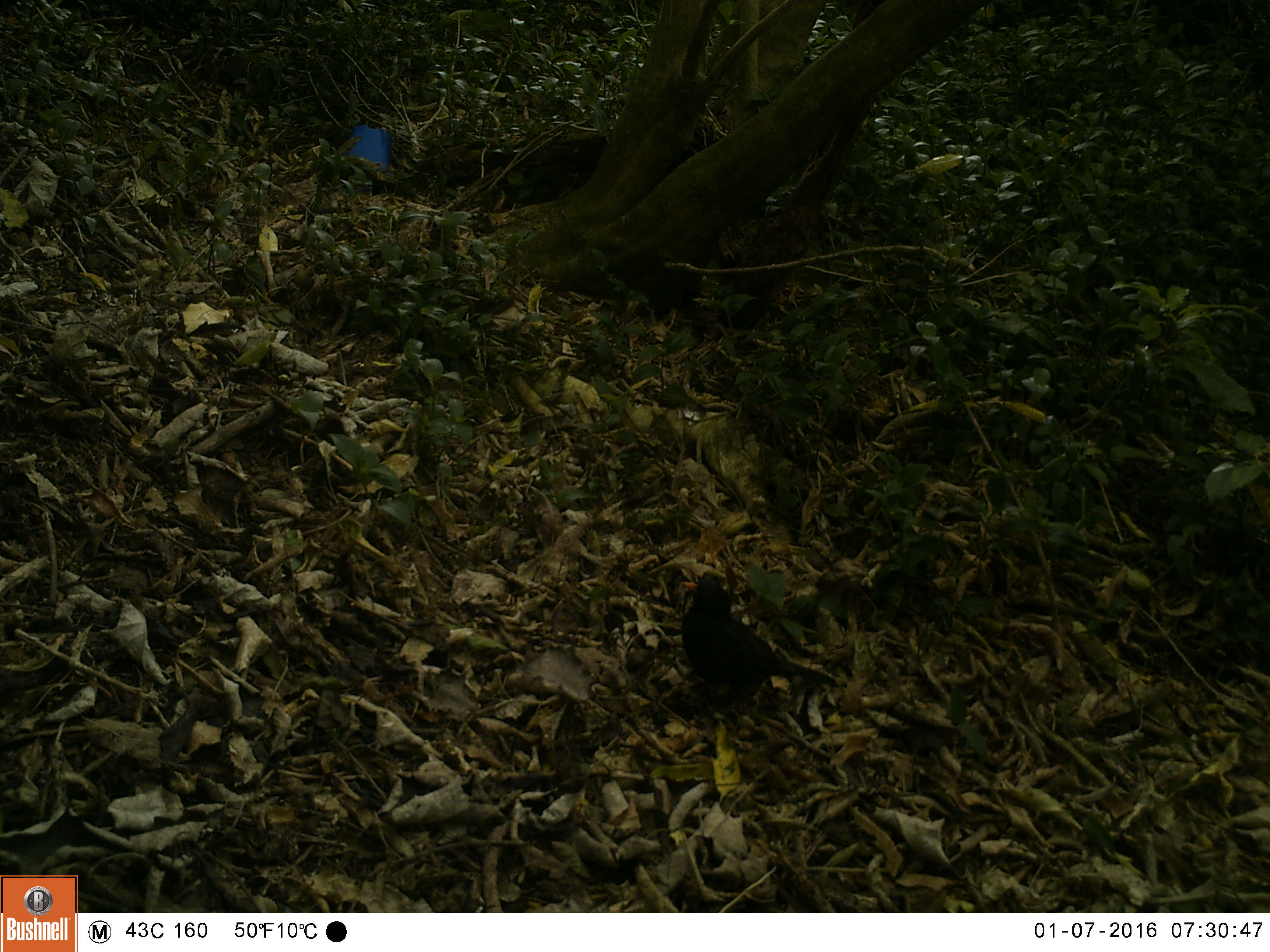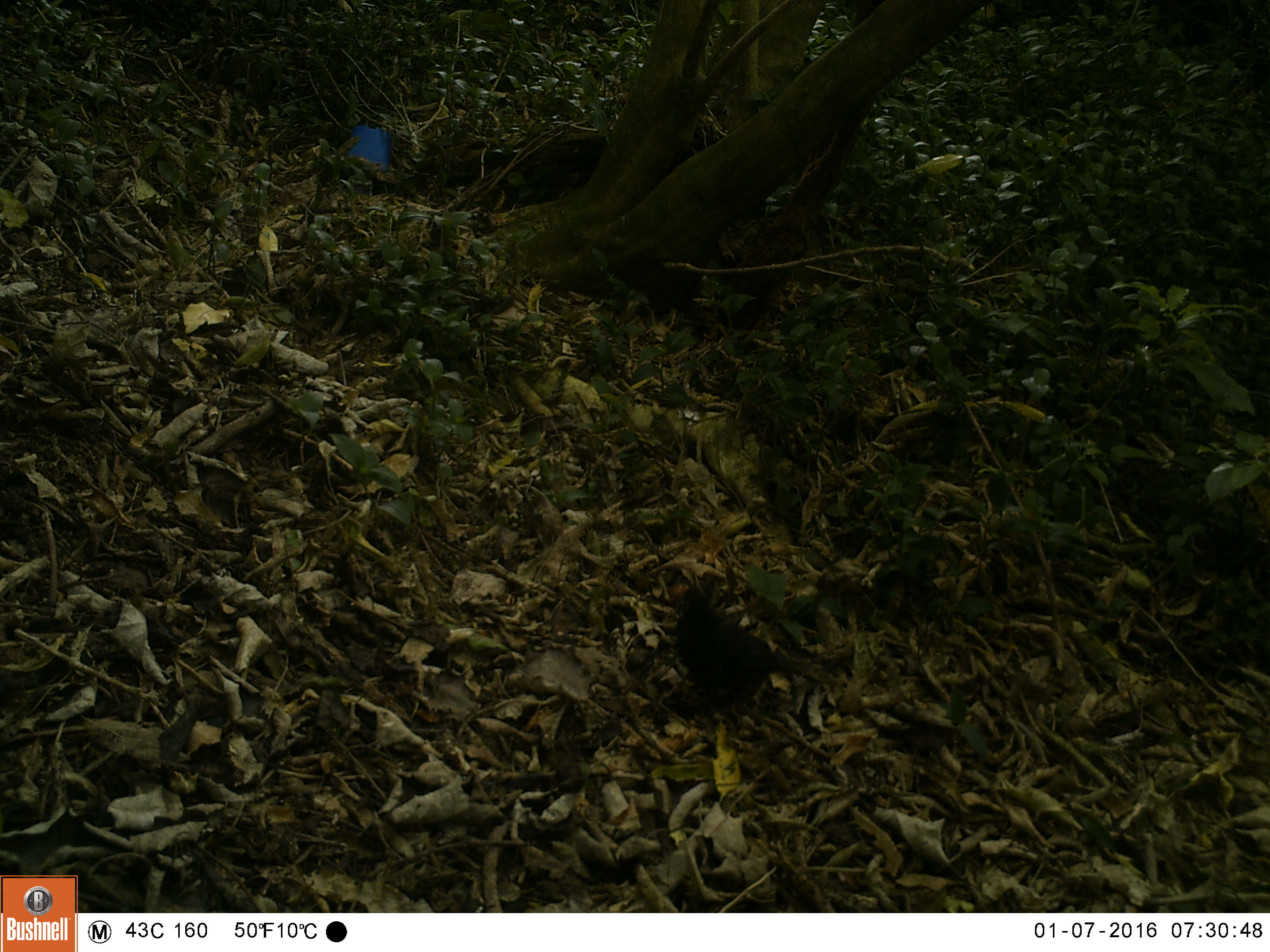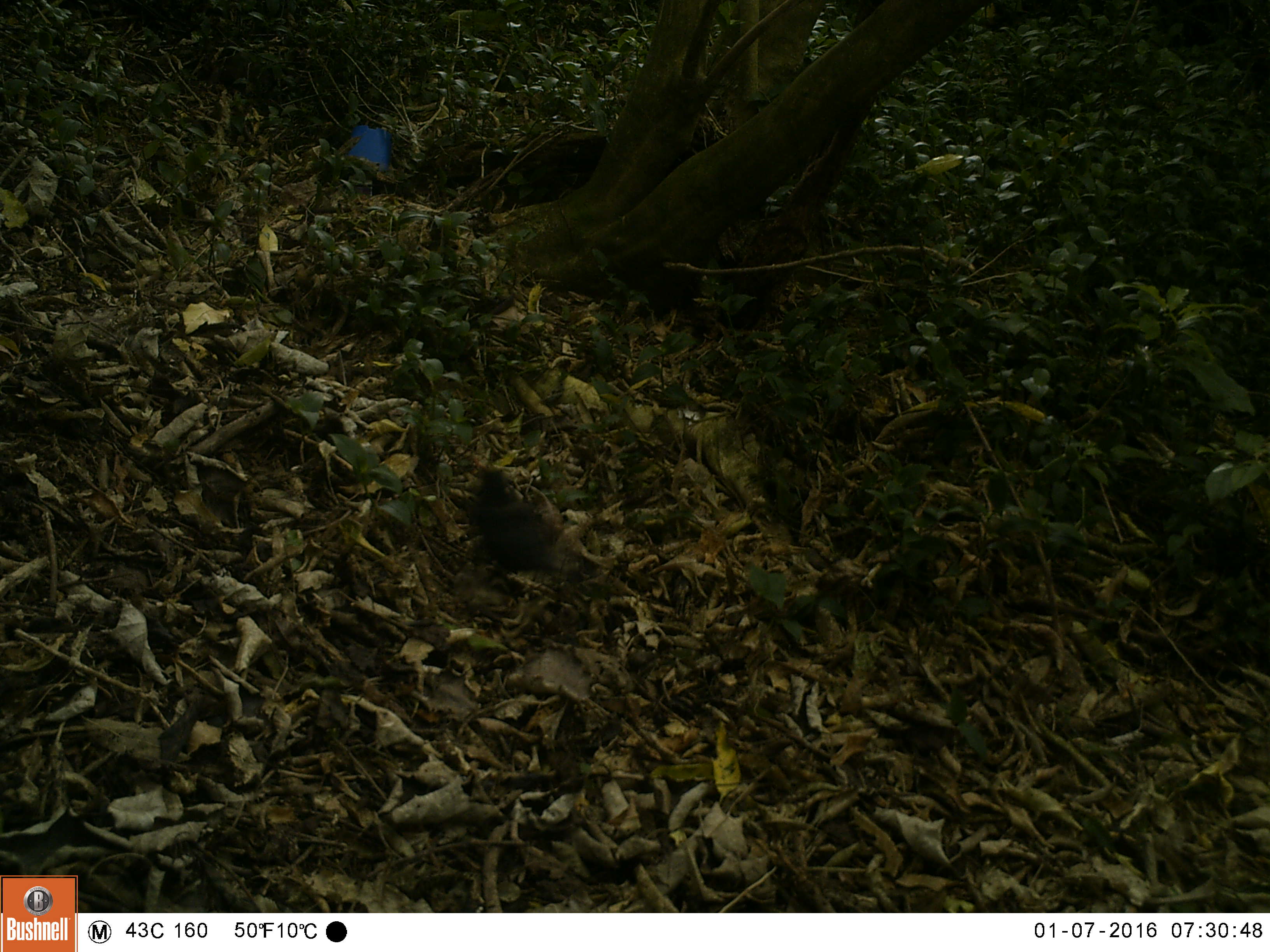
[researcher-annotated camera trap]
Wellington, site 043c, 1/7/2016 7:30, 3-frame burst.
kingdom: Animalia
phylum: Chordata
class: Aves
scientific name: Aves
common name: bird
Bird (Aves).